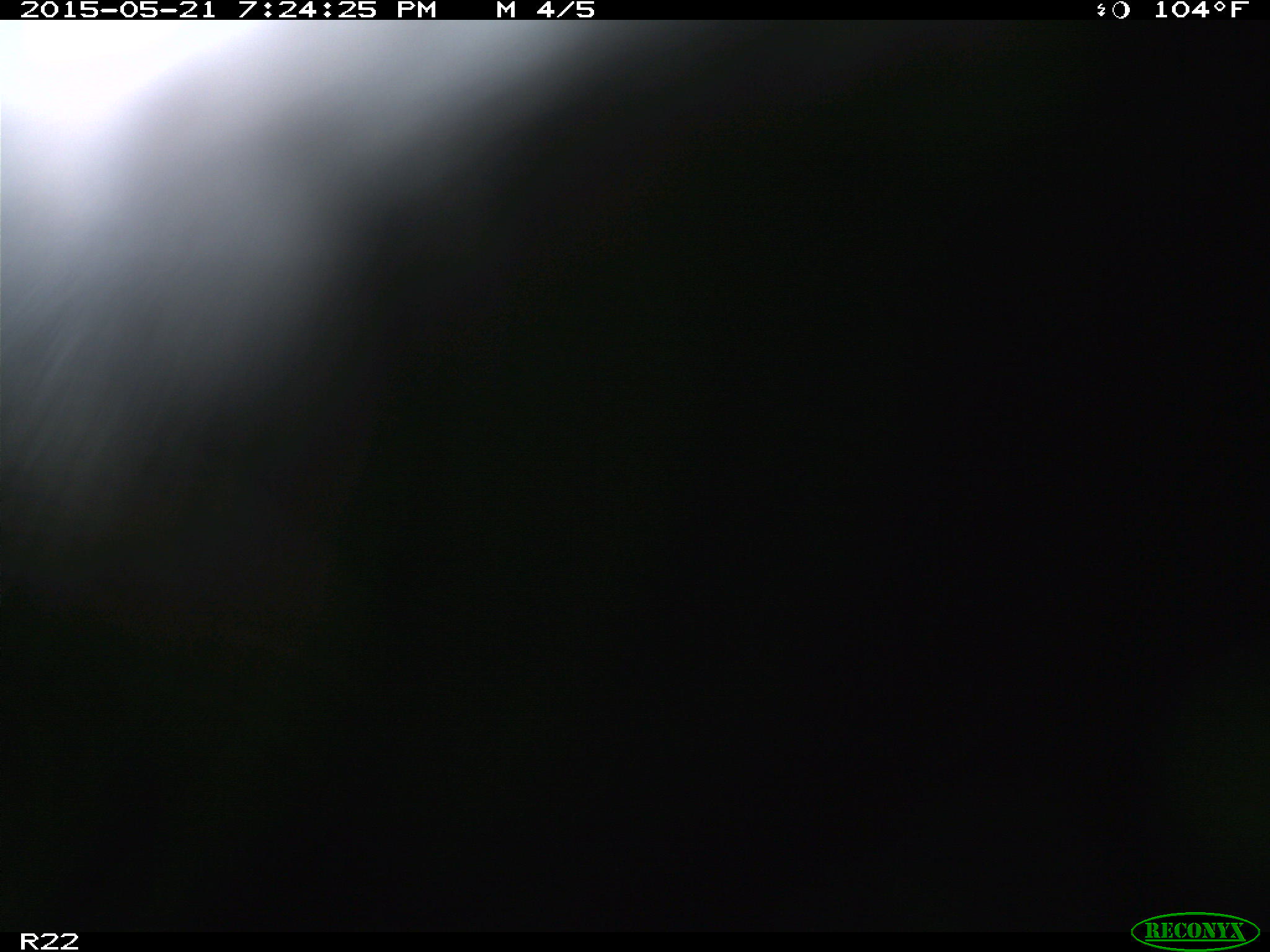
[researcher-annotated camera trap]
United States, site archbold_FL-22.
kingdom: Animalia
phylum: Chordata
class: Mammalia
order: Artiodactyla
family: Bovidae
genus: Bos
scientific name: Bos taurus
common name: domestic cow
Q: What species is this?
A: Bos taurus (domestic cow).